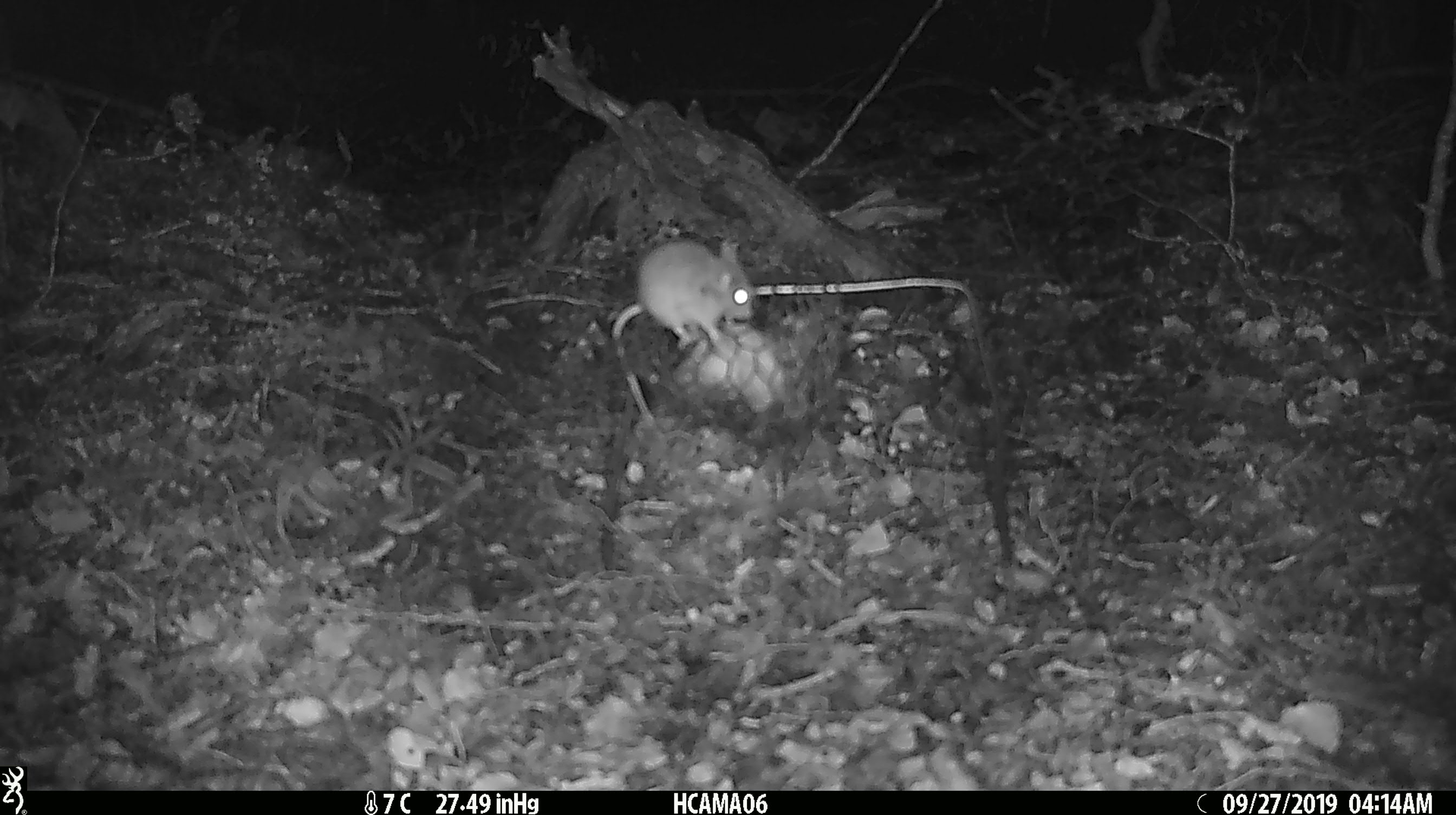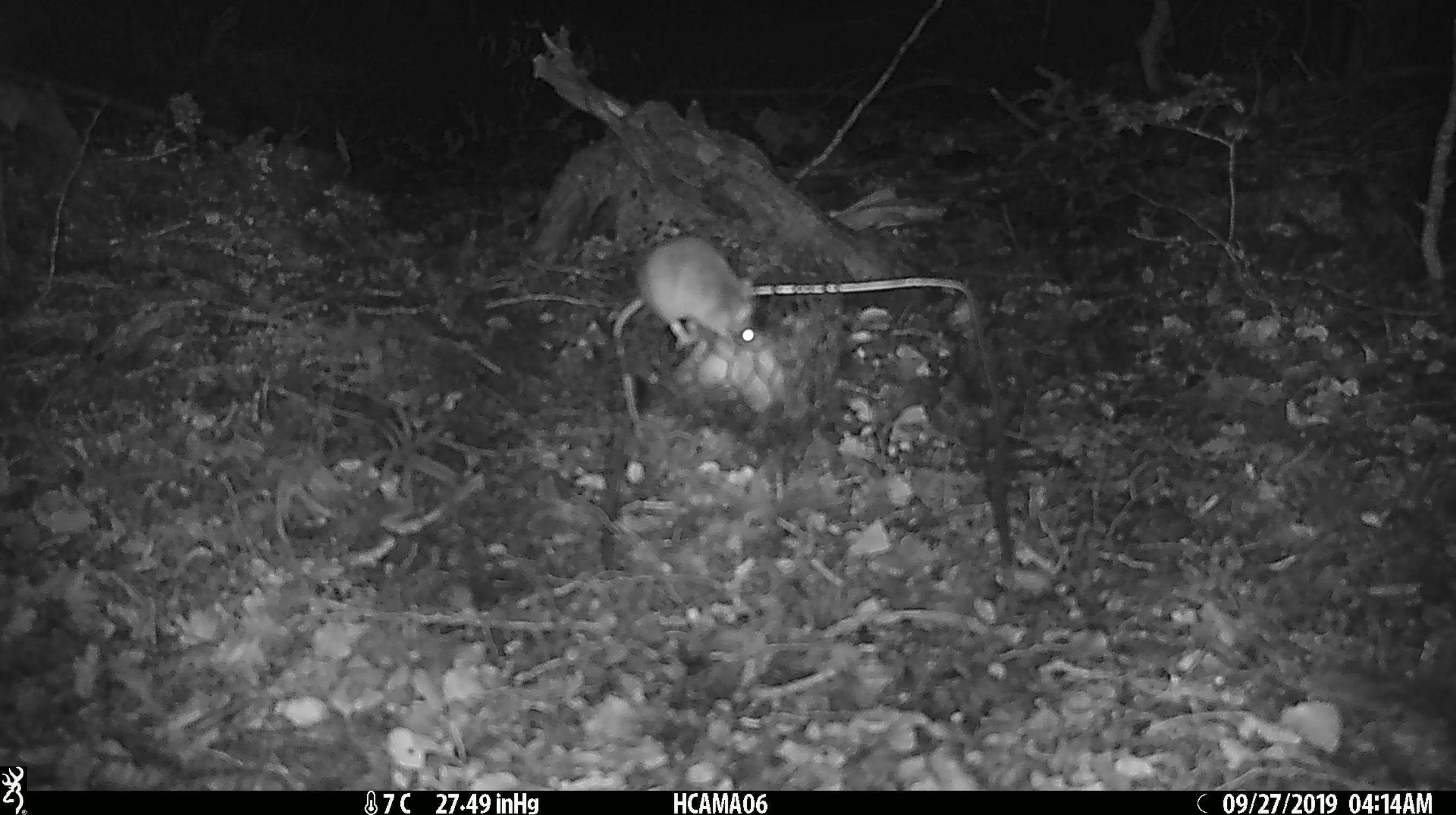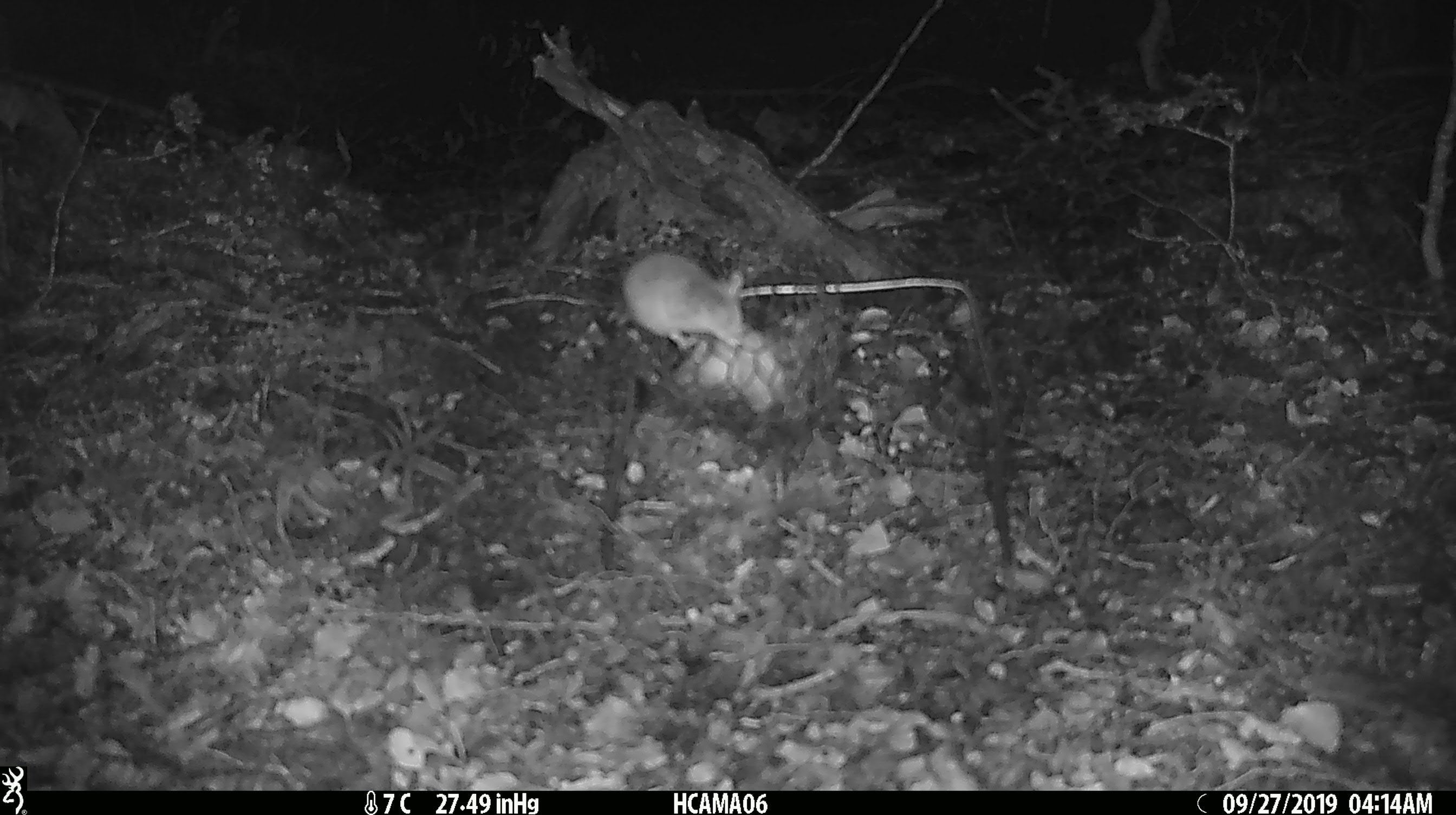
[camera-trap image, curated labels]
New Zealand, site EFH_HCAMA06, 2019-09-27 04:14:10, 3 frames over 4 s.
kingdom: Animalia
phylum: Chordata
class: Mammalia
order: Rodentia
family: Muridae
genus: Mus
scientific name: Mus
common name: mouse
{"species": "mouse (Mus)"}